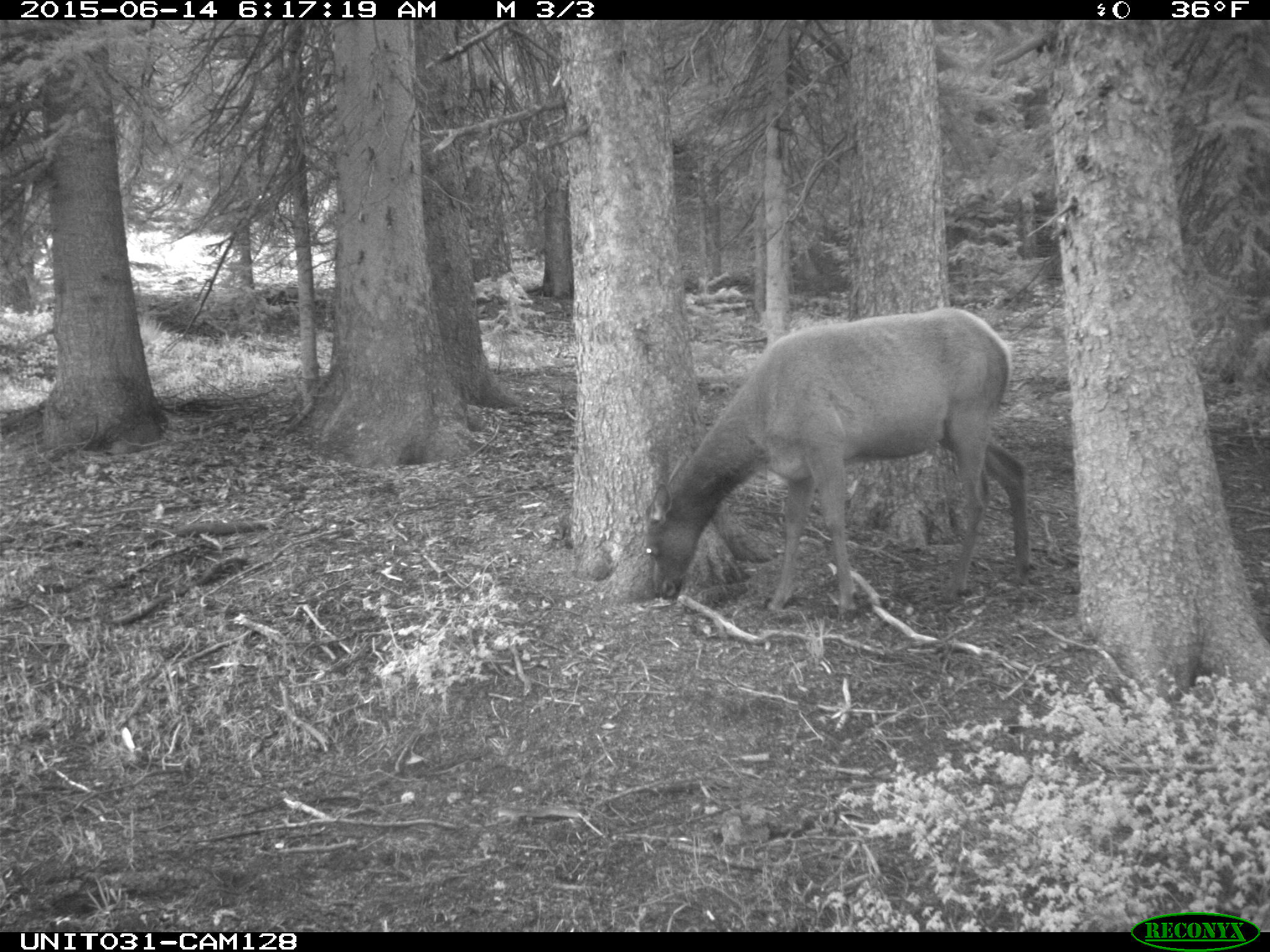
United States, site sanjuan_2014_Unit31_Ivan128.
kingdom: Animalia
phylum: Chordata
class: Mammalia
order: Artiodactyla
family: Cervidae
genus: Cervus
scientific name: Cervus elaphus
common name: red deer